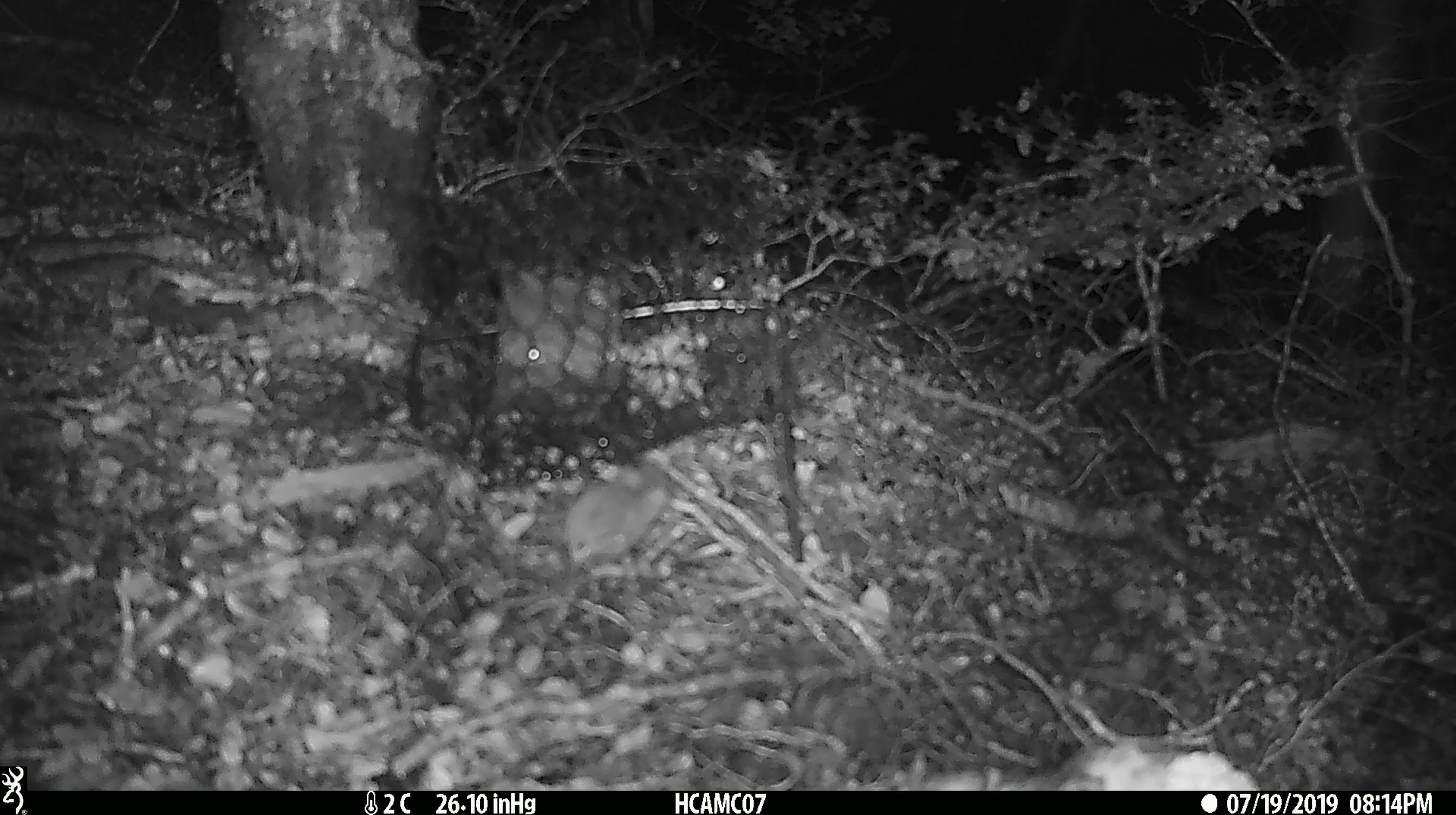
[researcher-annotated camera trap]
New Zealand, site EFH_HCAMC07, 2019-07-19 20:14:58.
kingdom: Animalia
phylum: Chordata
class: Mammalia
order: Rodentia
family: Muridae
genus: Mus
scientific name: Mus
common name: mouse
Mouse (Mus).